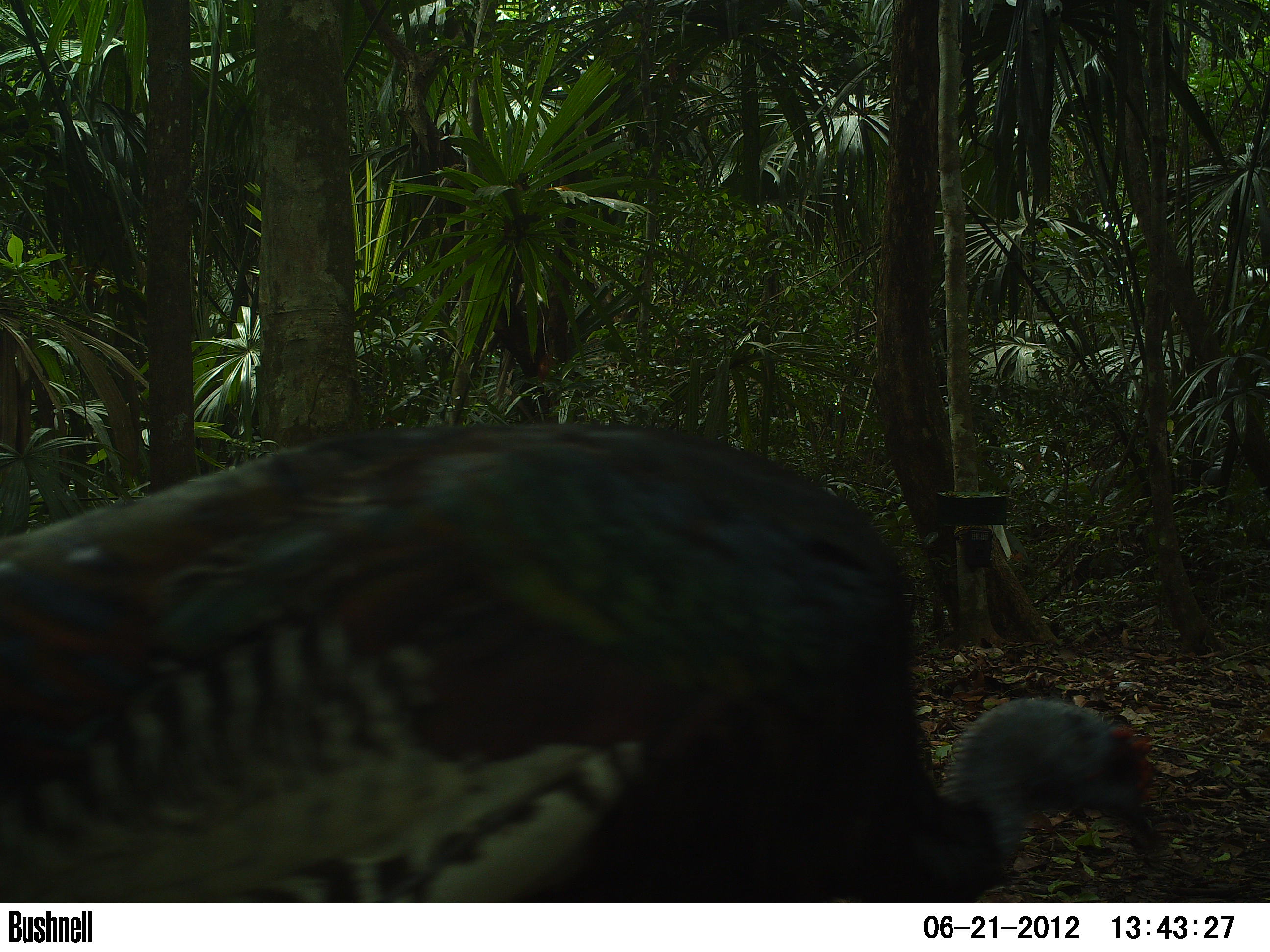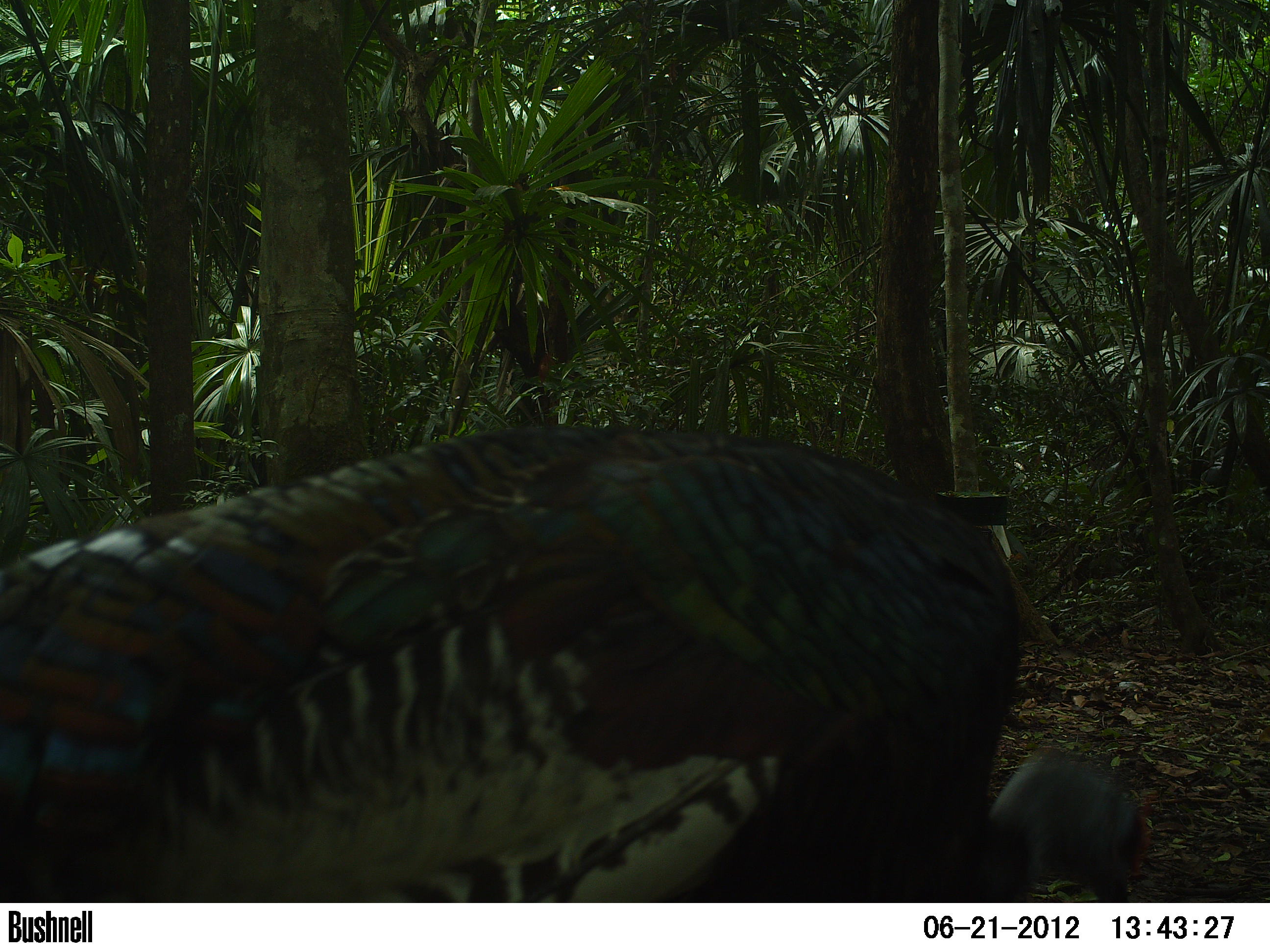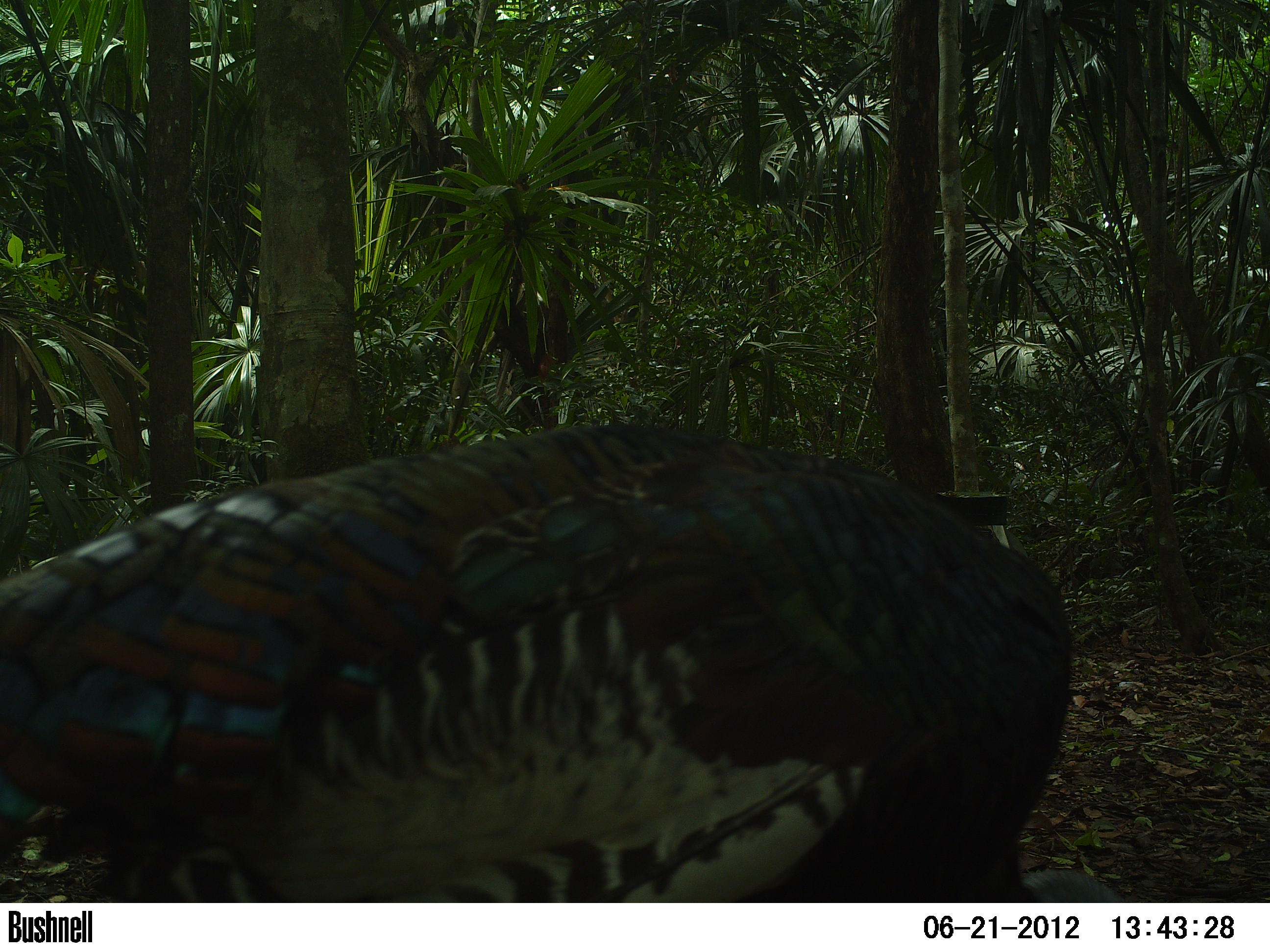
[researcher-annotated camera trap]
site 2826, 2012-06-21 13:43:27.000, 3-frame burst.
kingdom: Animalia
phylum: Chordata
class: Aves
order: Galliformes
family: Phasianidae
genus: Meleagris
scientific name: Meleagris ocellata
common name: ocellated turkey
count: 1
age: adult